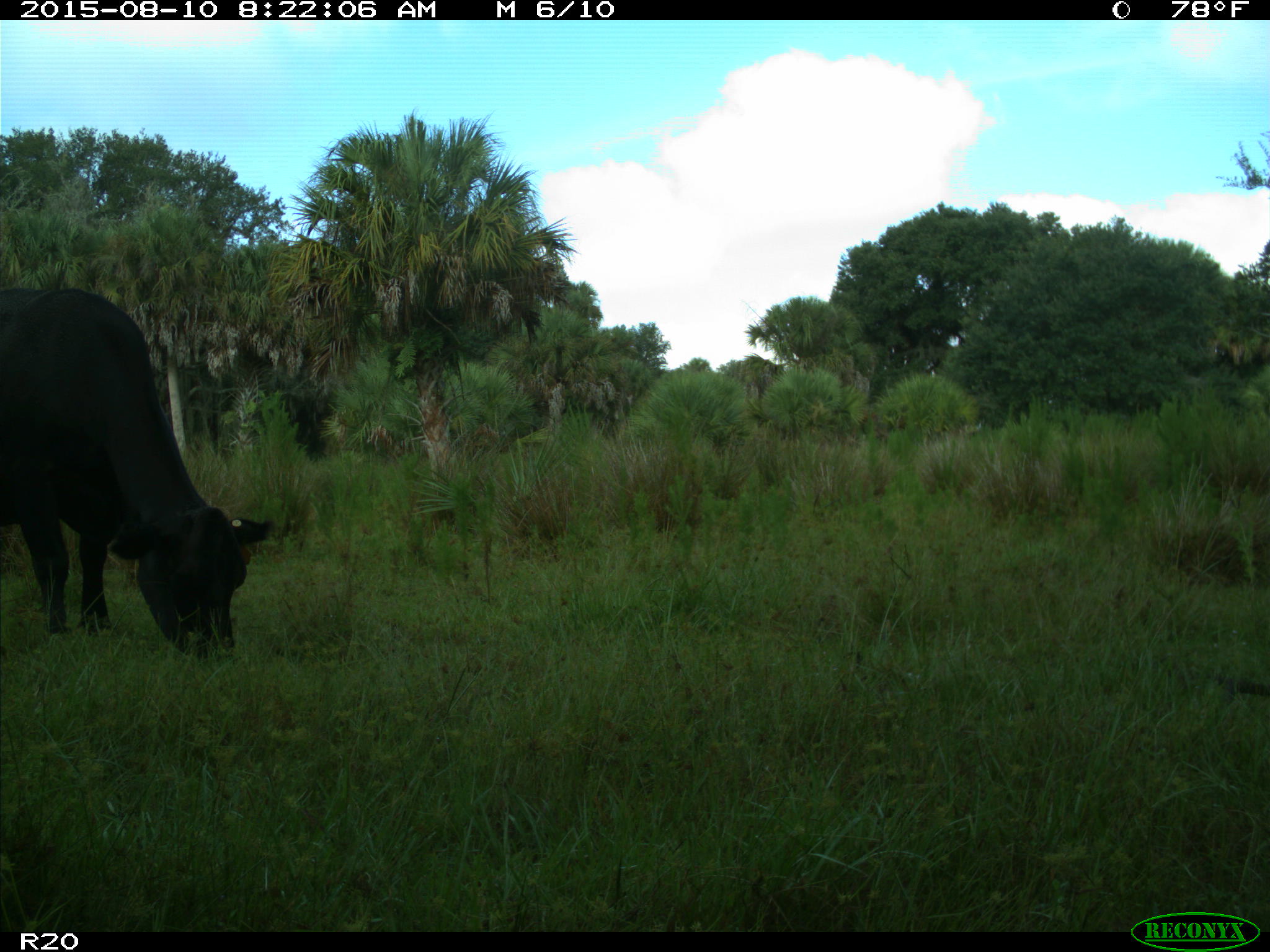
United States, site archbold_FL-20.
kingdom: Animalia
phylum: Chordata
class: Mammalia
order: Artiodactyla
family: Bovidae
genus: Bos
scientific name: Bos taurus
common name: domestic cow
Bos taurus (domestic cow).